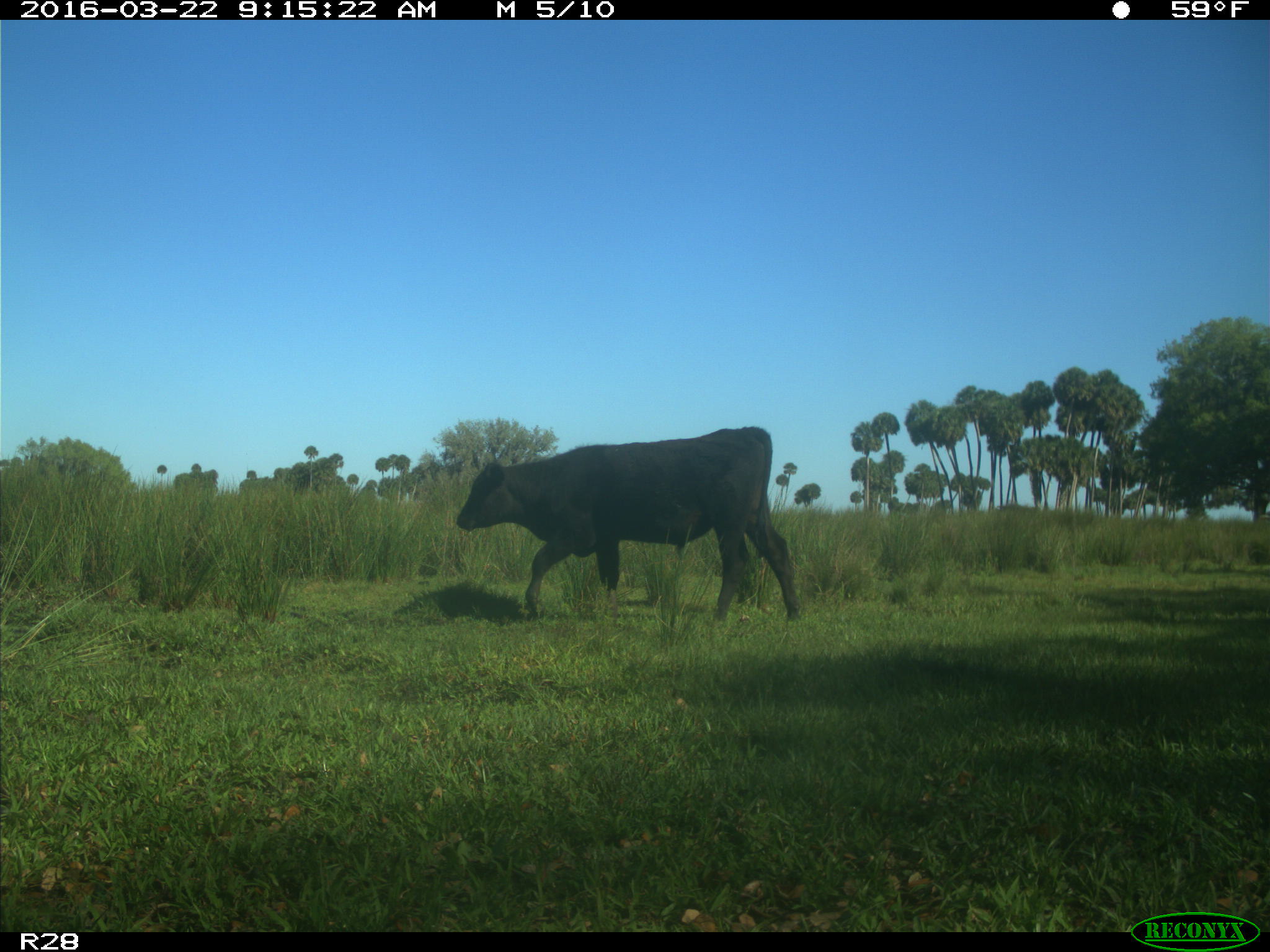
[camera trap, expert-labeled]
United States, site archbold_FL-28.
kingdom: Animalia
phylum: Chordata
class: Mammalia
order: Artiodactyla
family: Bovidae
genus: Bos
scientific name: Bos taurus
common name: domestic cow